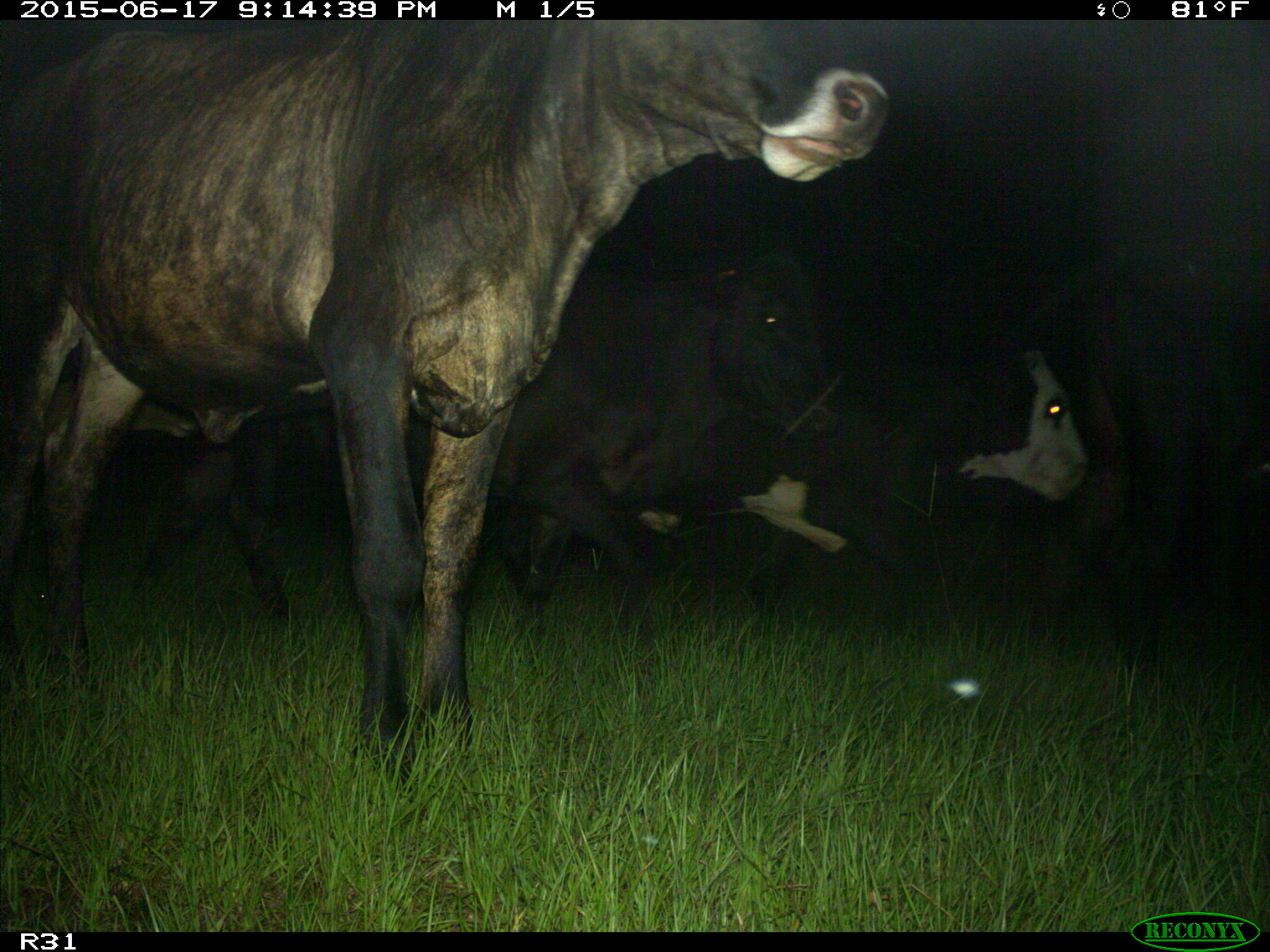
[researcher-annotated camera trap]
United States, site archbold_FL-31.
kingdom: Animalia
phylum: Chordata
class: Mammalia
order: Artiodactyla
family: Bovidae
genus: Bos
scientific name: Bos taurus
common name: domestic cow